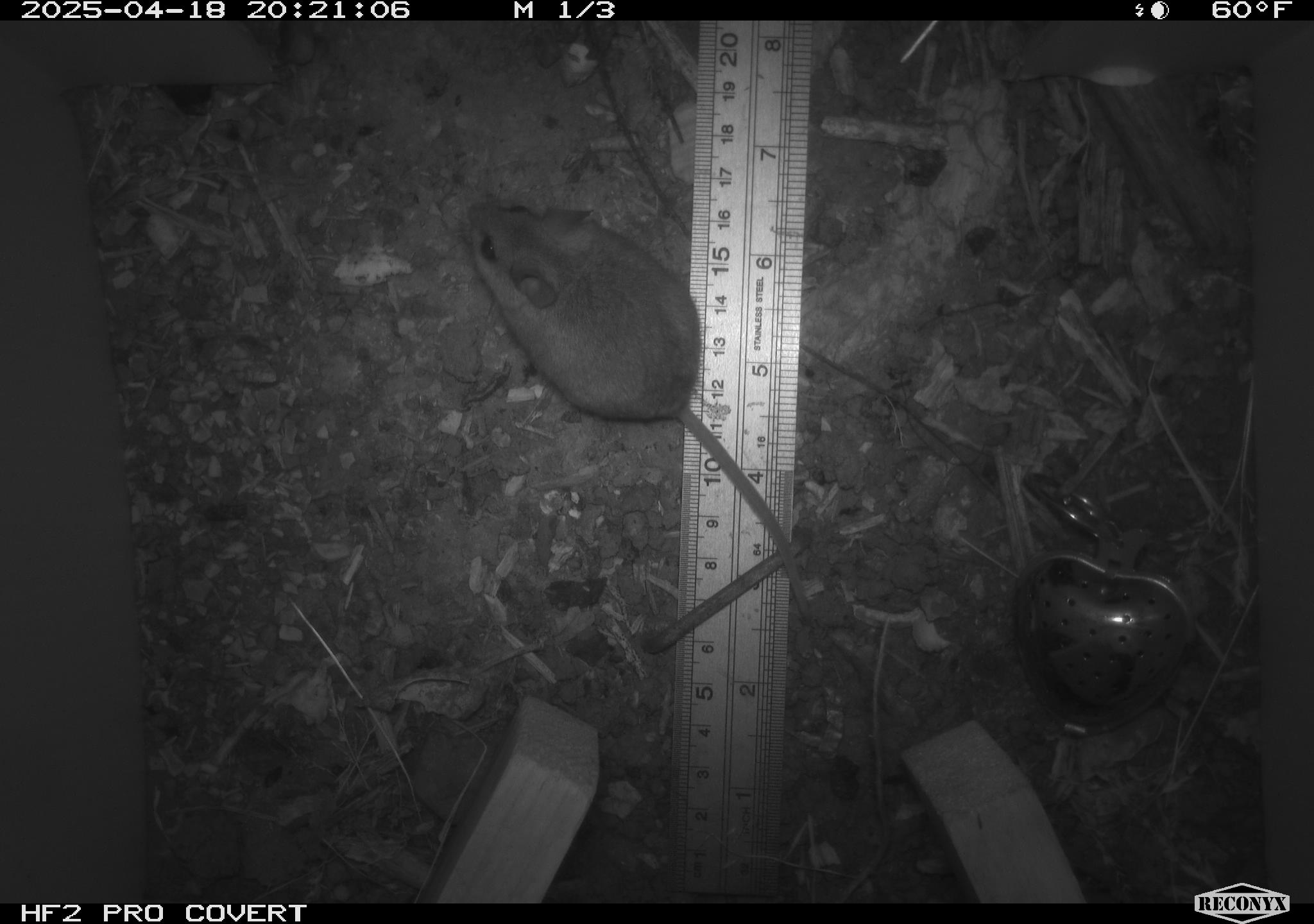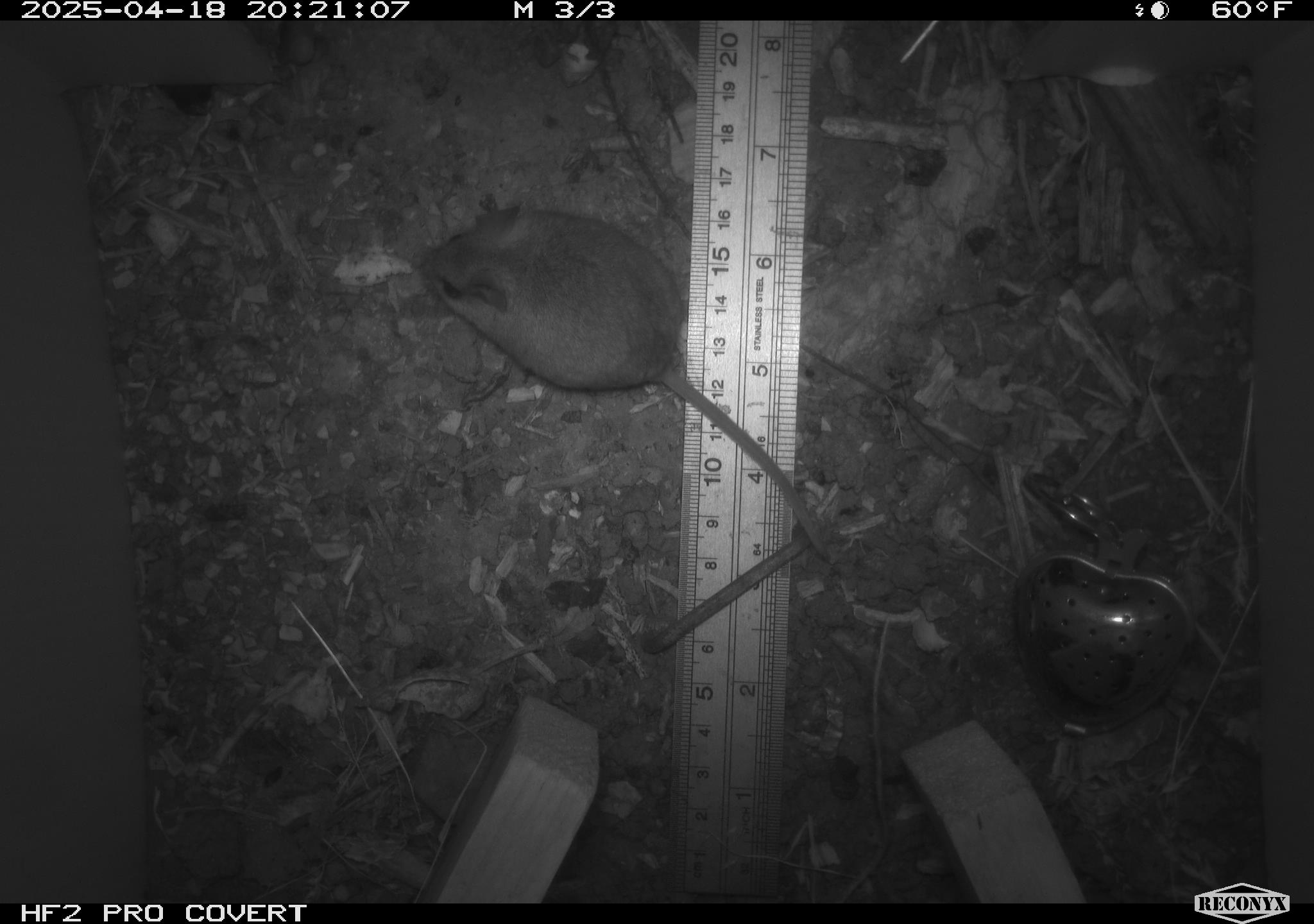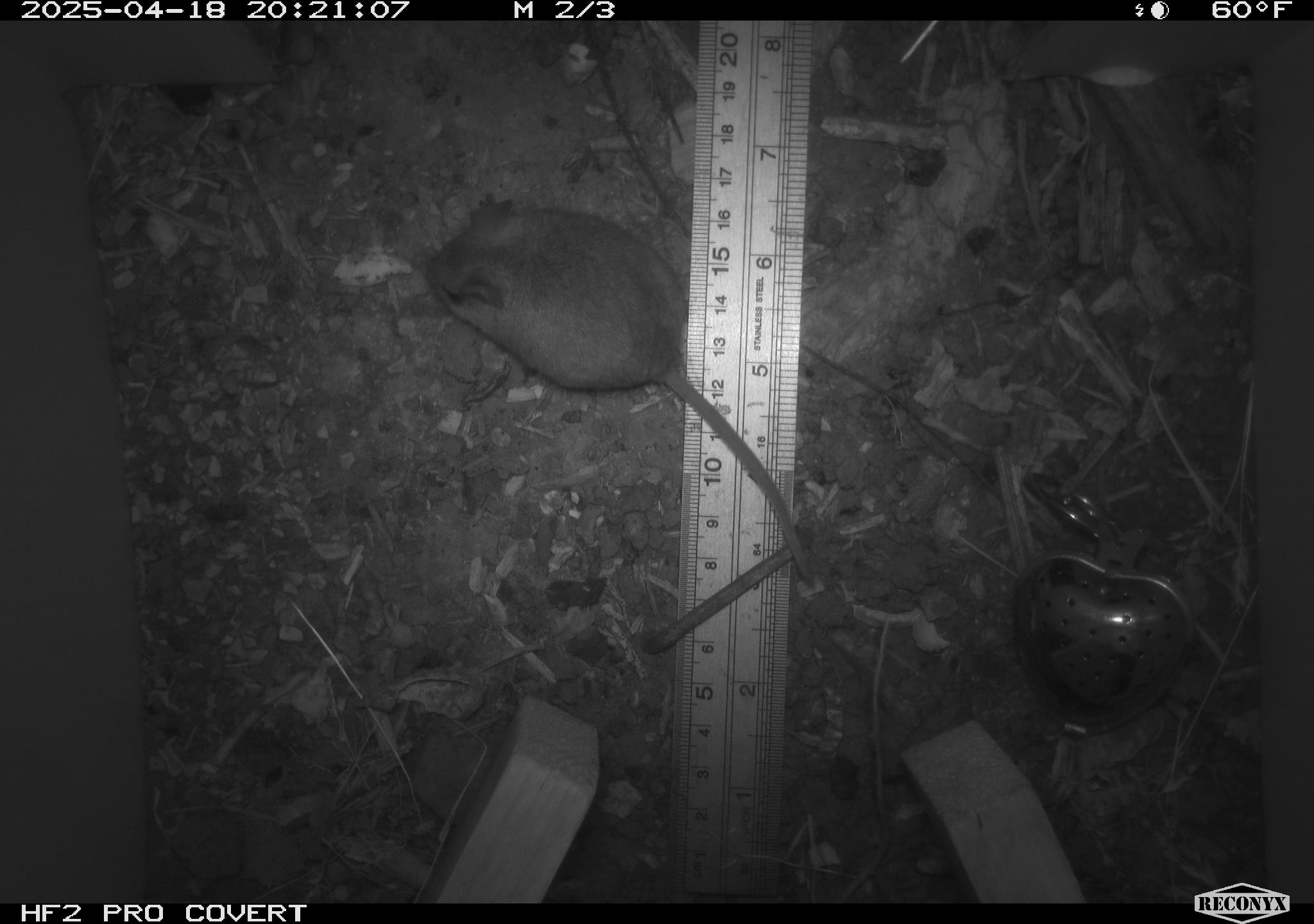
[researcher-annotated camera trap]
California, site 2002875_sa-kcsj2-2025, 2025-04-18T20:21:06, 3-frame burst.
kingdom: Animalia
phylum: Chordata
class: Mammalia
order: Rodentia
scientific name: Rodentia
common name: rodent